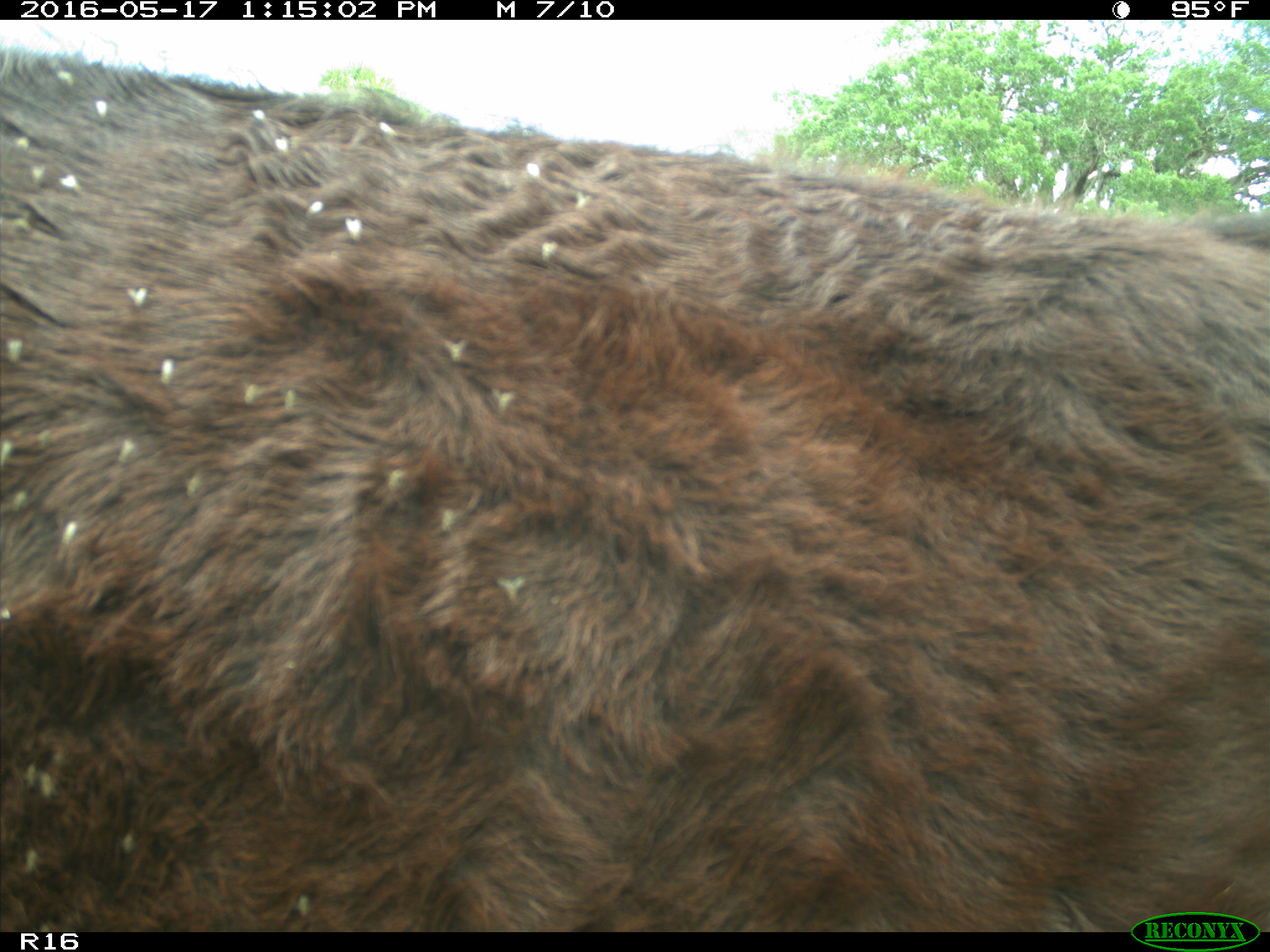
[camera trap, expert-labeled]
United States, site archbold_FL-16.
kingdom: Animalia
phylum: Chordata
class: Mammalia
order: Artiodactyla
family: Bovidae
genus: Bos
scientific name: Bos taurus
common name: domestic cow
Bos taurus (domestic cow).